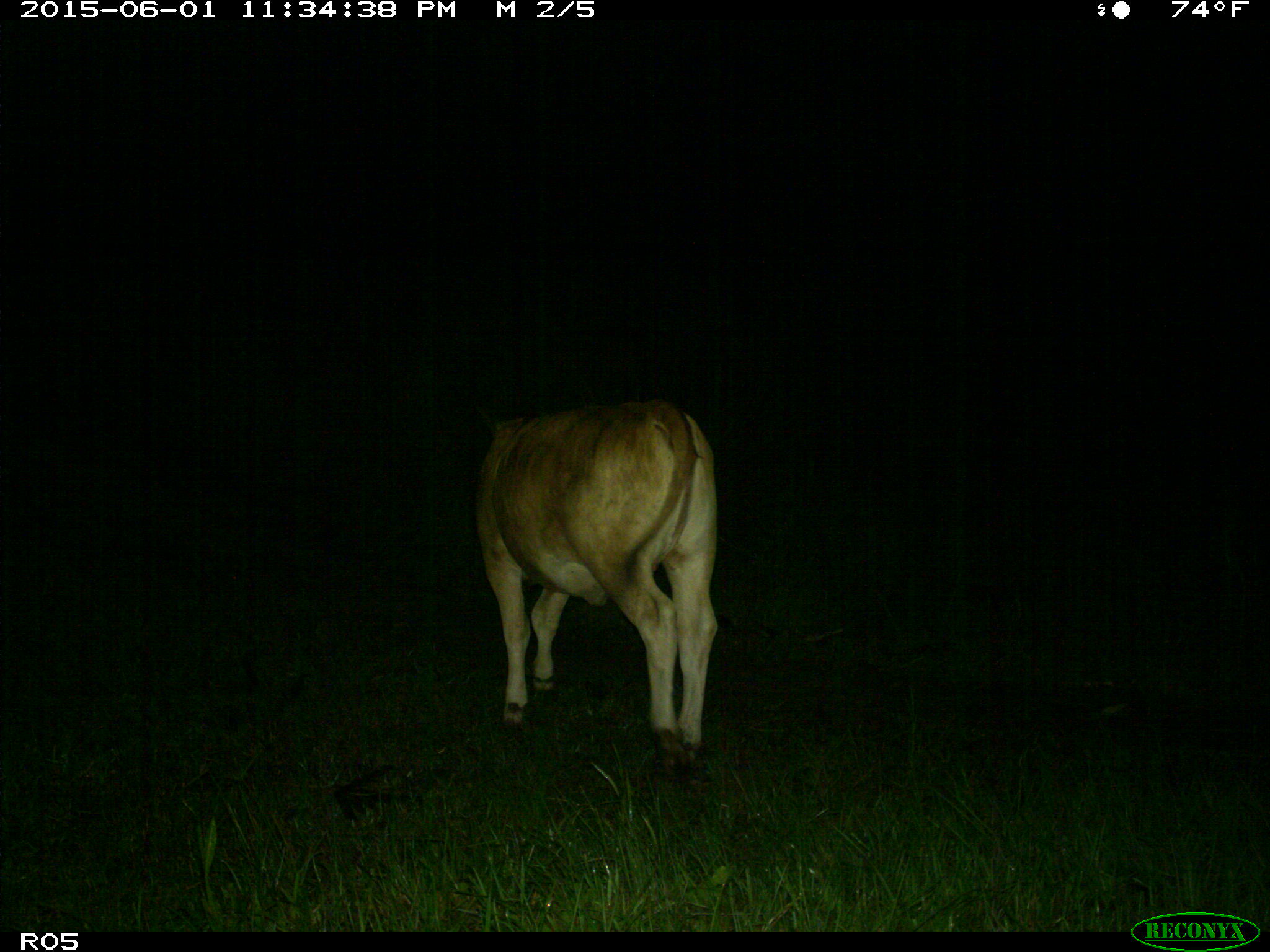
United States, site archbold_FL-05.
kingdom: Animalia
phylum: Chordata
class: Mammalia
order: Artiodactyla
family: Bovidae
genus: Bos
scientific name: Bos taurus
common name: domestic cow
Bos taurus (domestic cow).